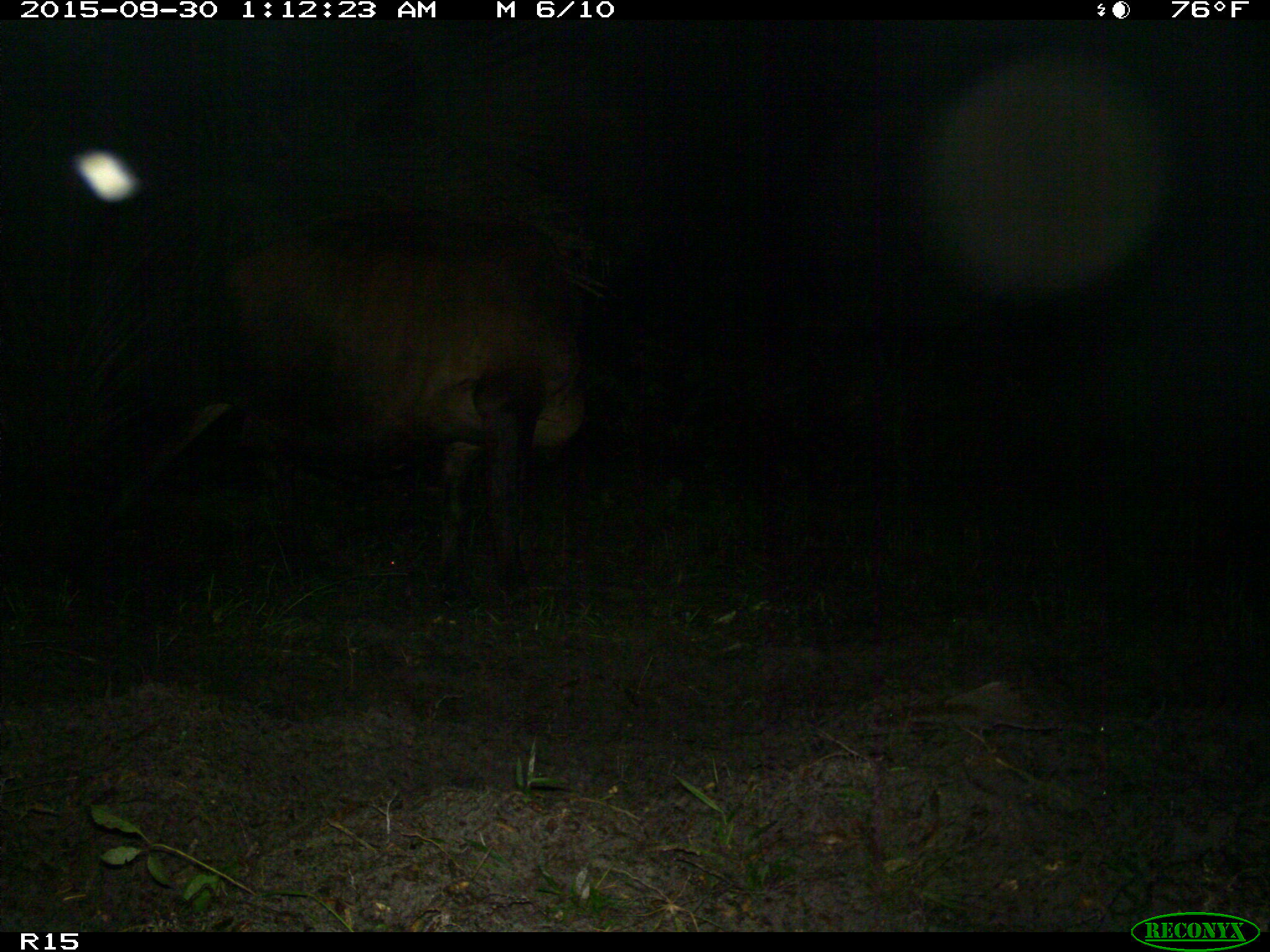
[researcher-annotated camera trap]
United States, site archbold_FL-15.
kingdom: Animalia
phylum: Chordata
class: Mammalia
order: Artiodactyla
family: Bovidae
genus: Bos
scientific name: Bos taurus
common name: domestic cow